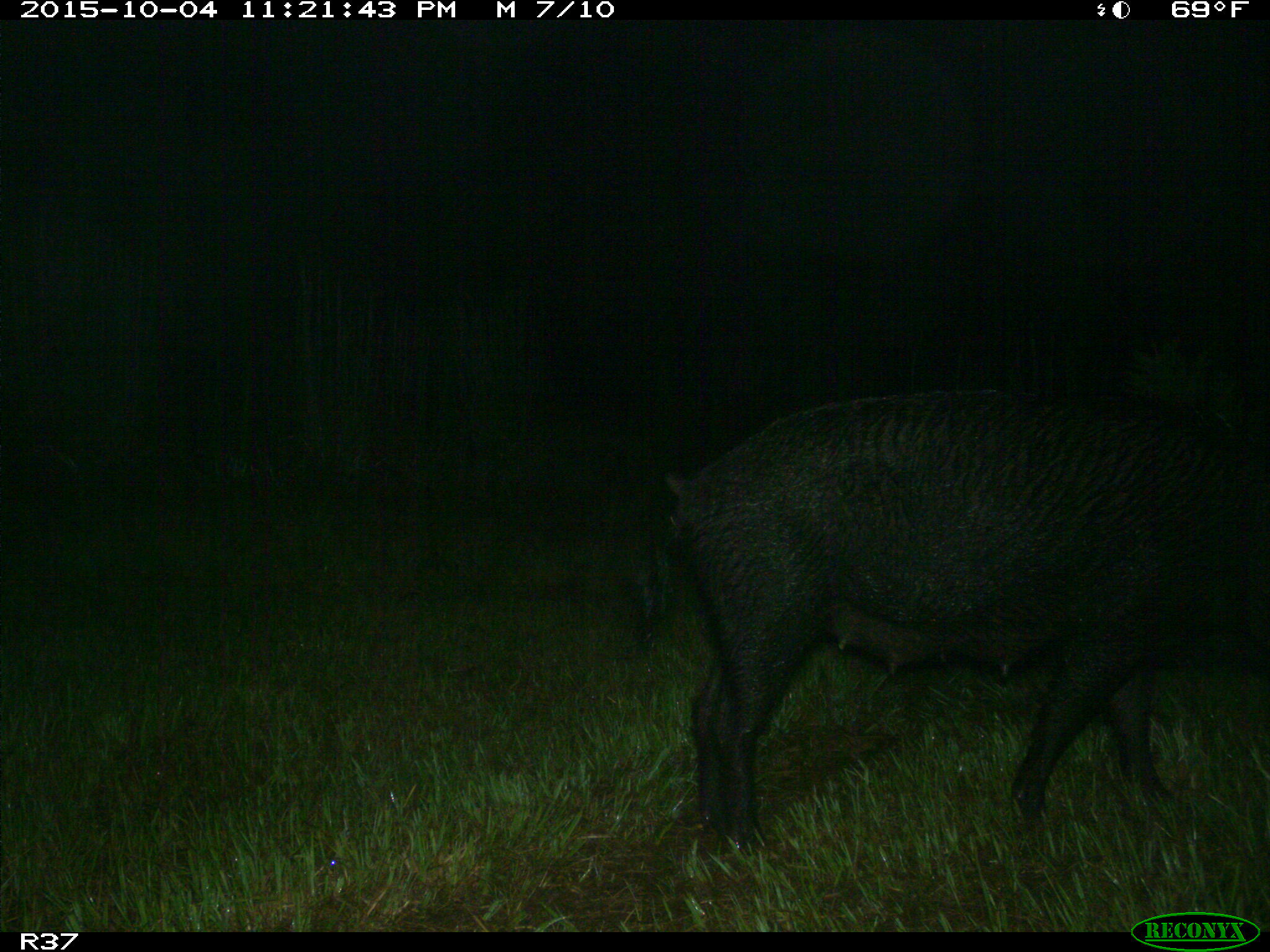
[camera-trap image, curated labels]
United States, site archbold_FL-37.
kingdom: Animalia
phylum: Chordata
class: Mammalia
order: Artiodactyla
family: Suidae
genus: Sus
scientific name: Sus scrofa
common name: wild boar